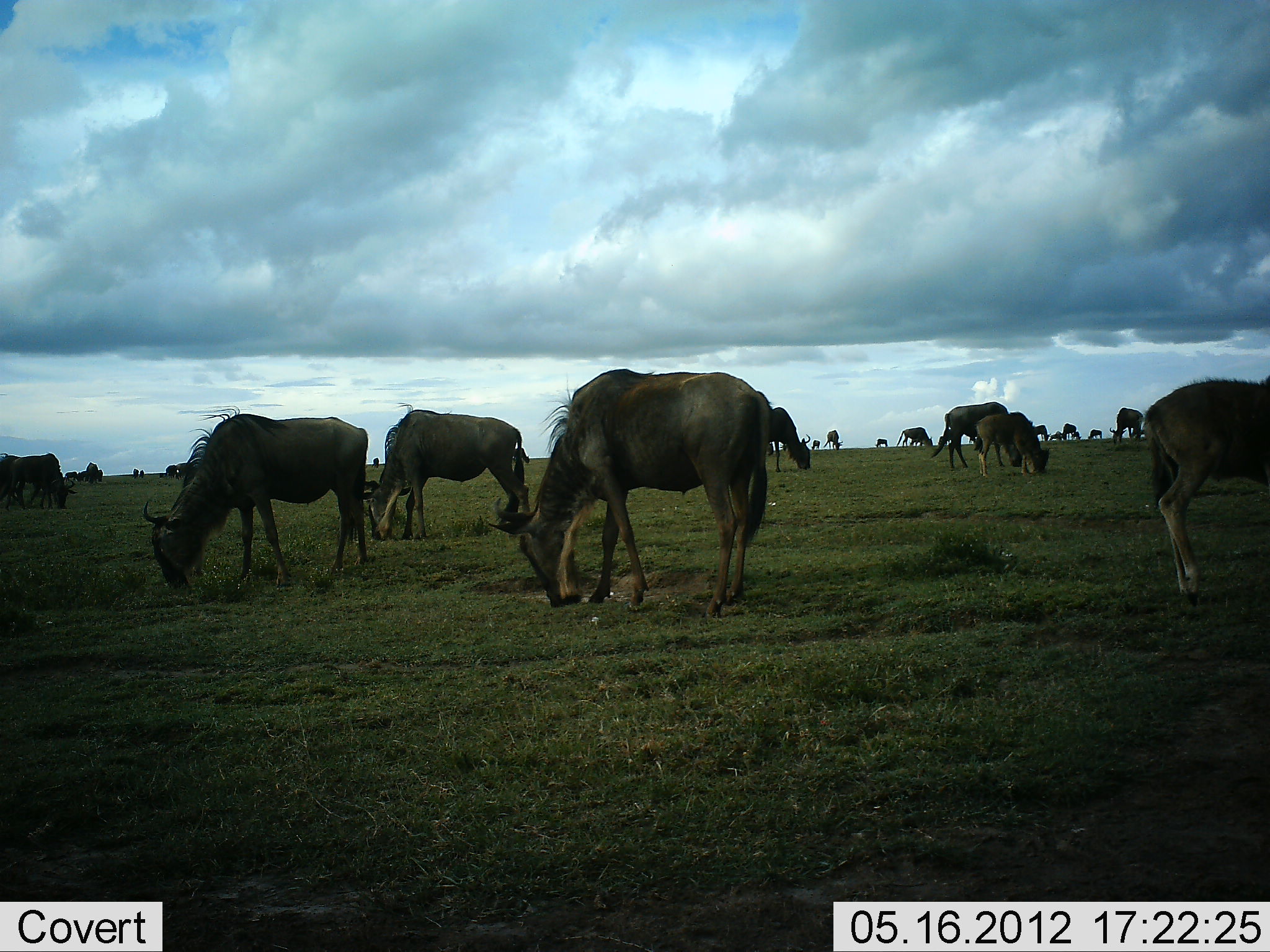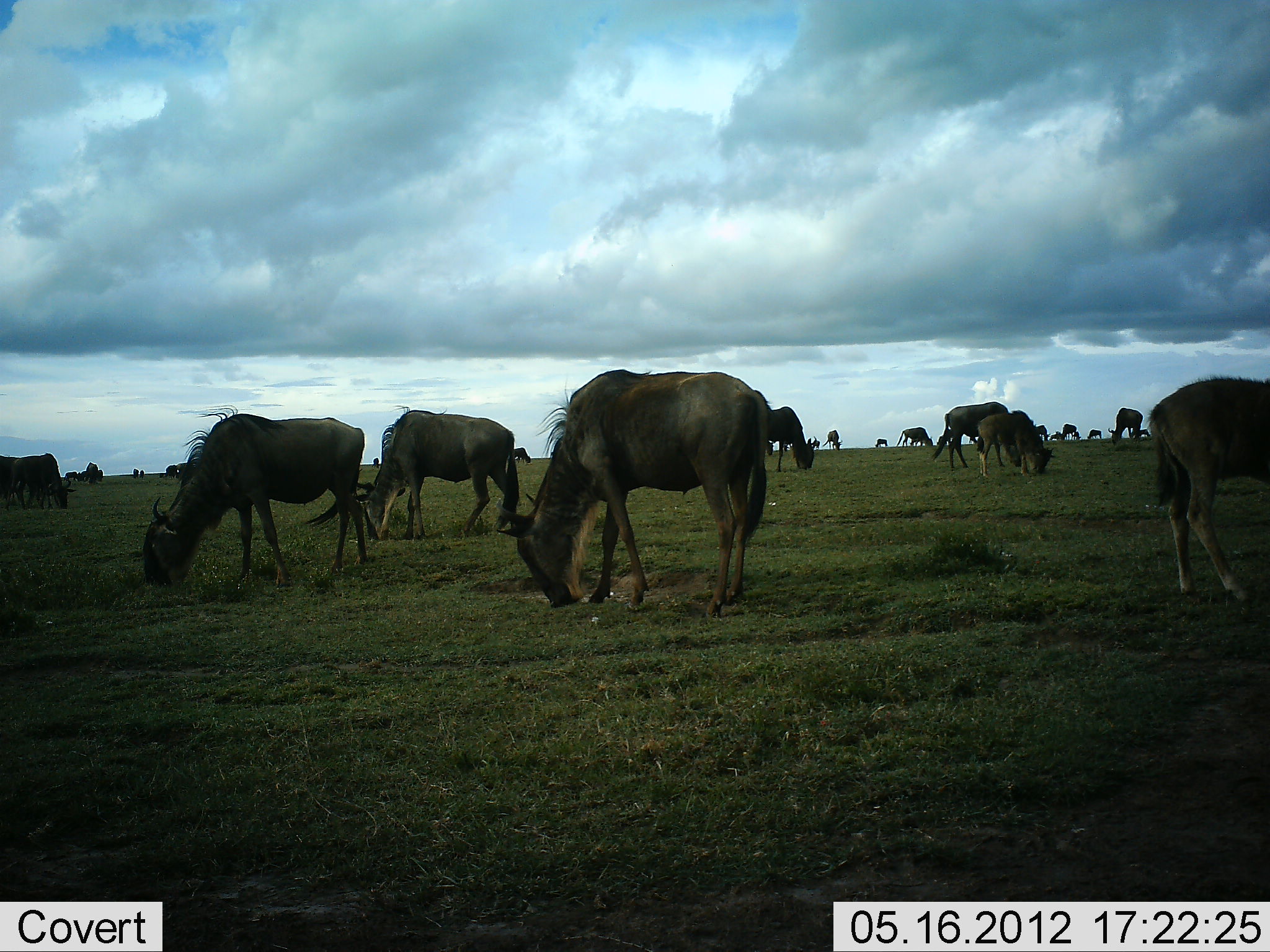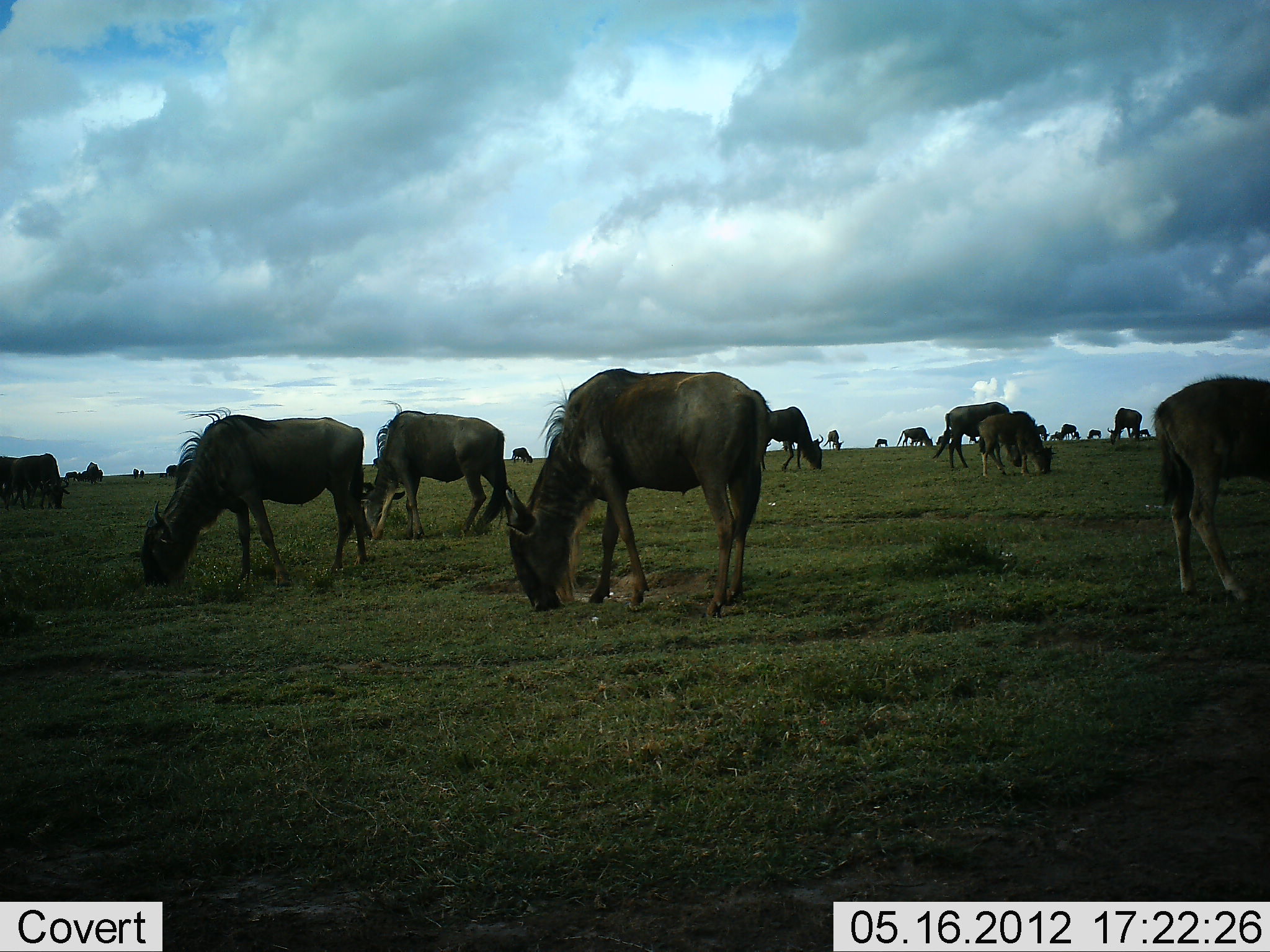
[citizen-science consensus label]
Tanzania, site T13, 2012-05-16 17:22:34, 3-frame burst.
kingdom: Animalia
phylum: Chordata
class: Mammalia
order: Artiodactyla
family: Bovidae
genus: Connochaetes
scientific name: Connochaetes taurinus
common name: blue wildebeest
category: wildebeest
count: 11-50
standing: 20%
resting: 0%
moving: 0%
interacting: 0%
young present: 0%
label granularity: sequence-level